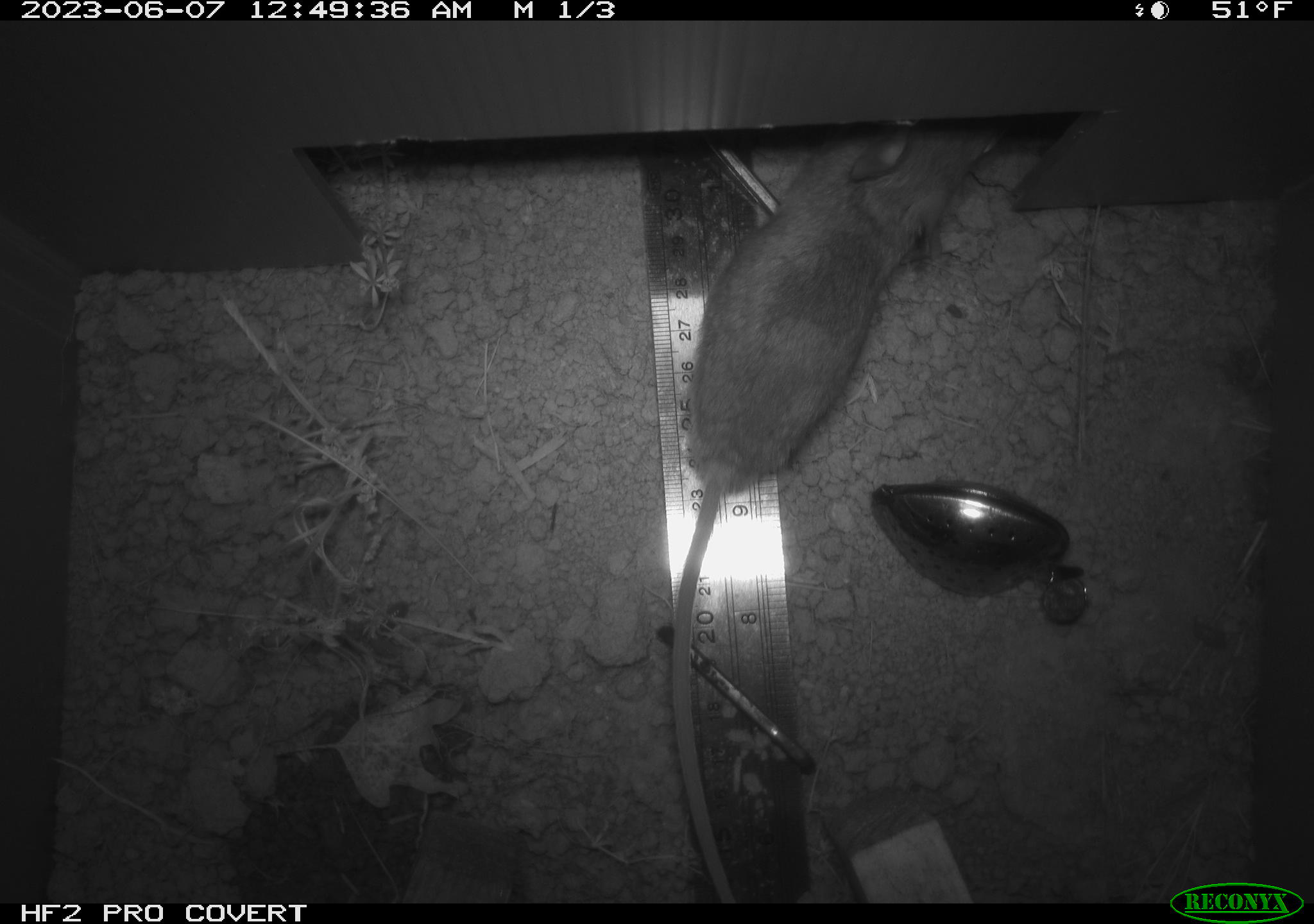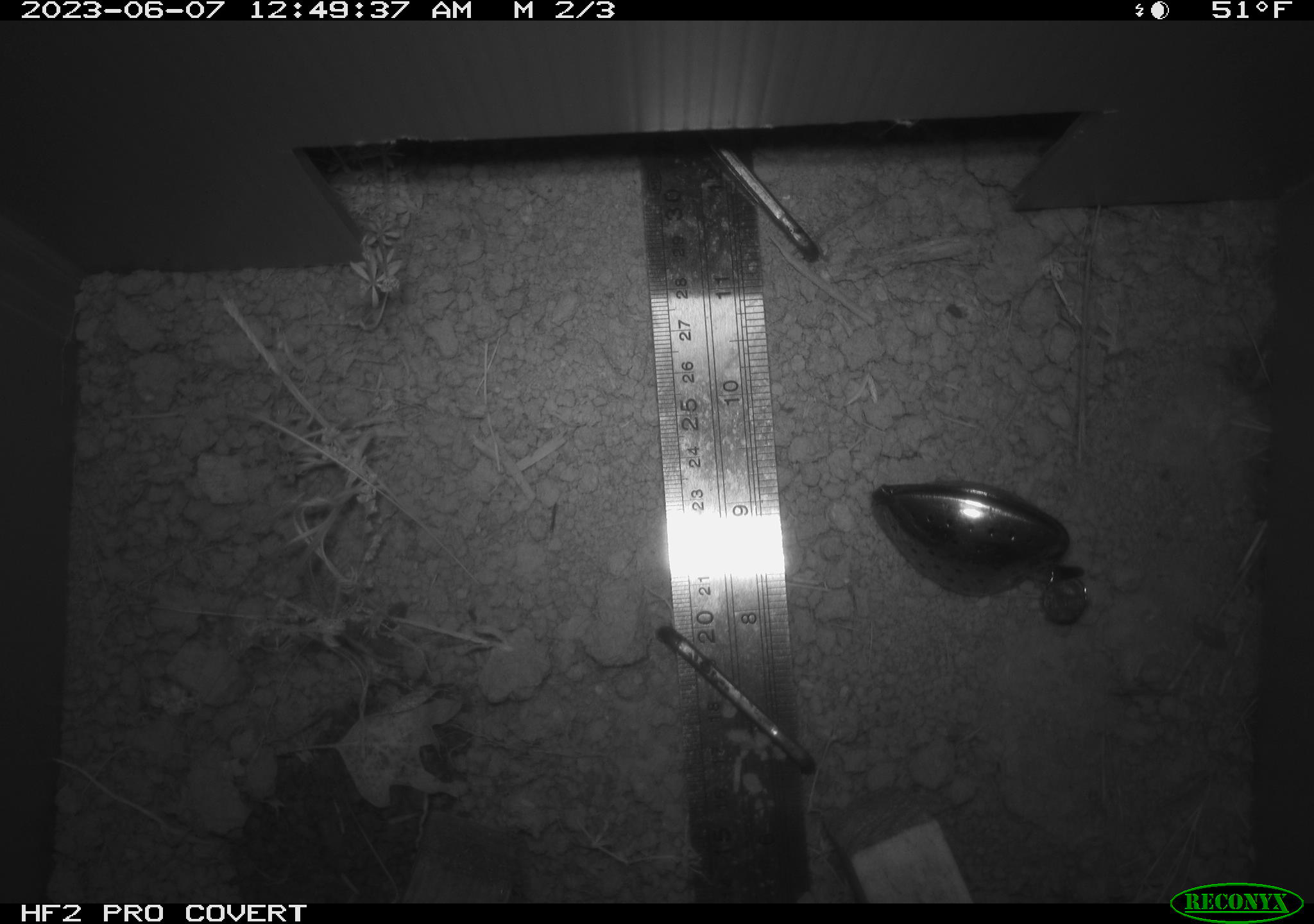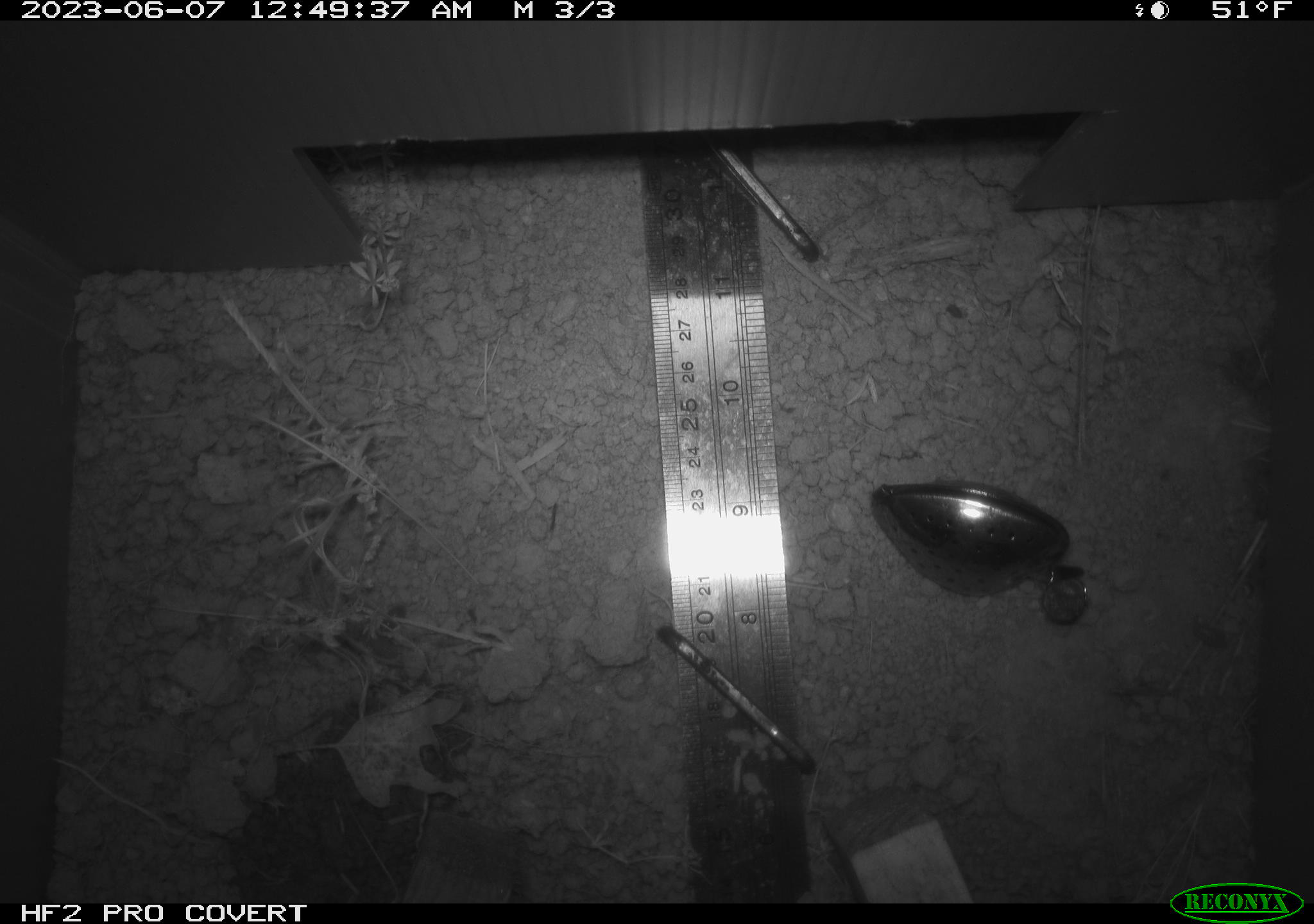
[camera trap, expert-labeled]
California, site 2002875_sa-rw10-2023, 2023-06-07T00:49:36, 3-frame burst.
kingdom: Animalia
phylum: Chordata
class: Mammalia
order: Rodentia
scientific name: Rodentia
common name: mouse species